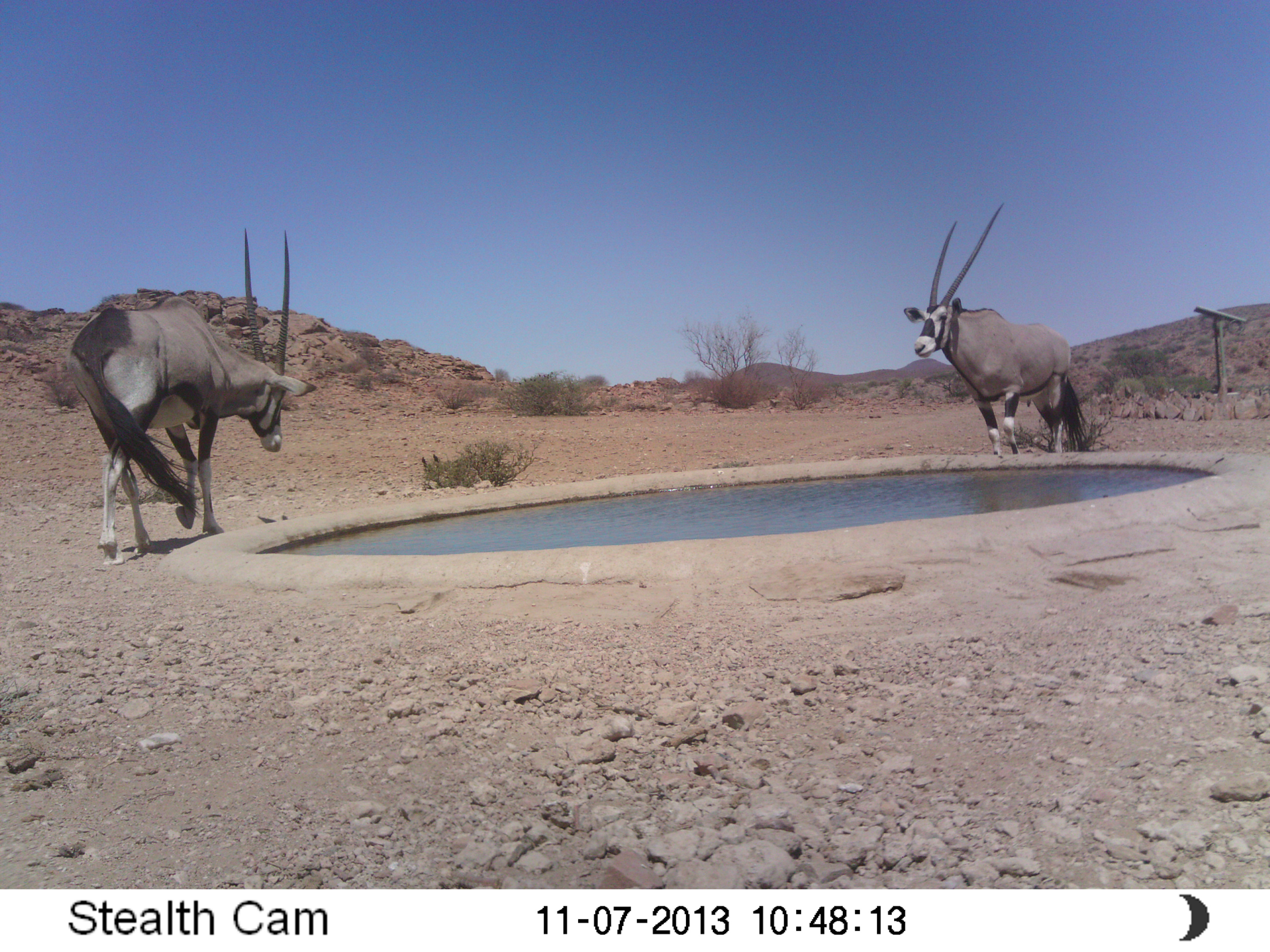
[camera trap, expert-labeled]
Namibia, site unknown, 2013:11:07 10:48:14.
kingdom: Animalia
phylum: Chordata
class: Mammalia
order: Artiodactyla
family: Bovidae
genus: Oryx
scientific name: Oryx gazella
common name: gemsbok